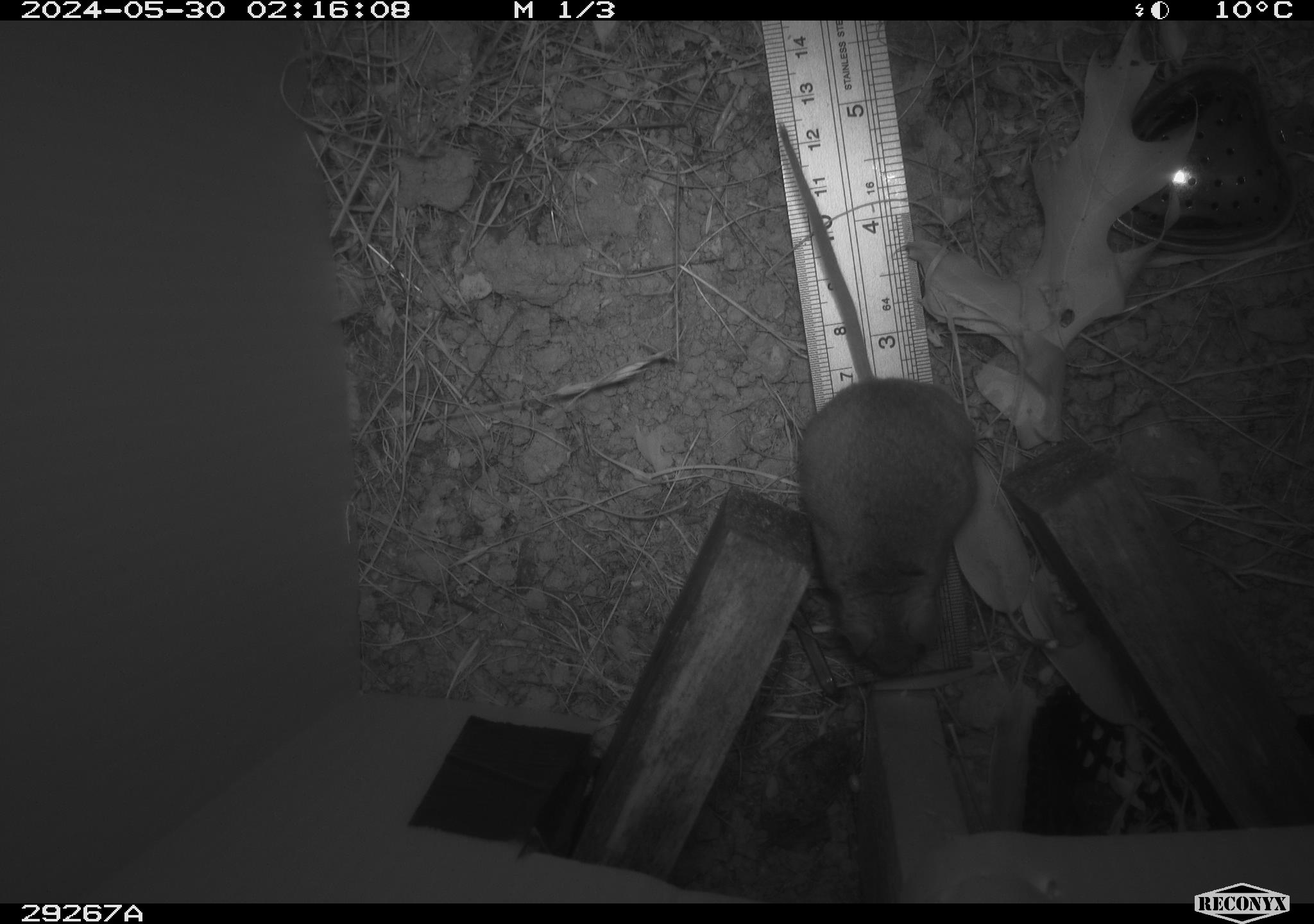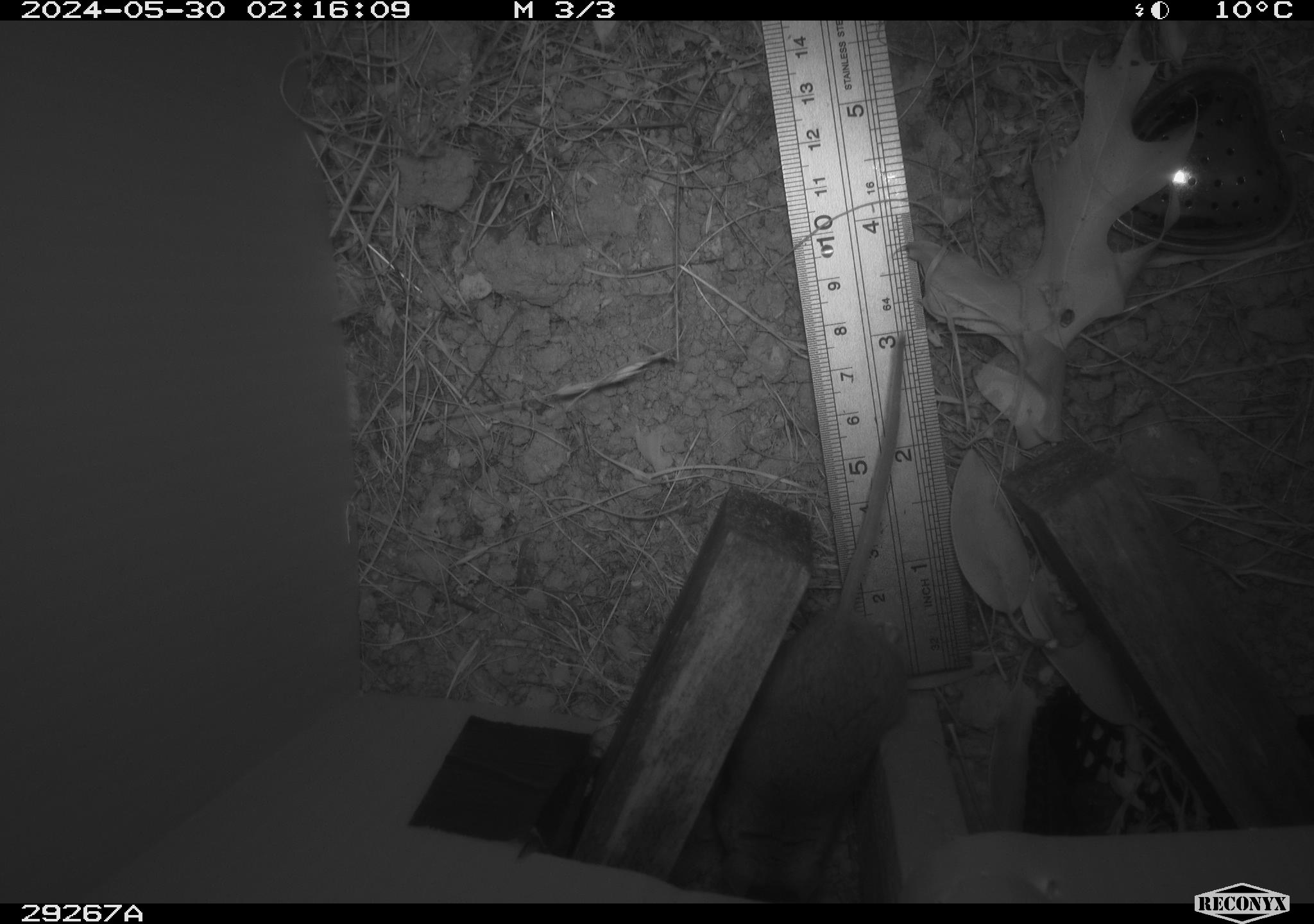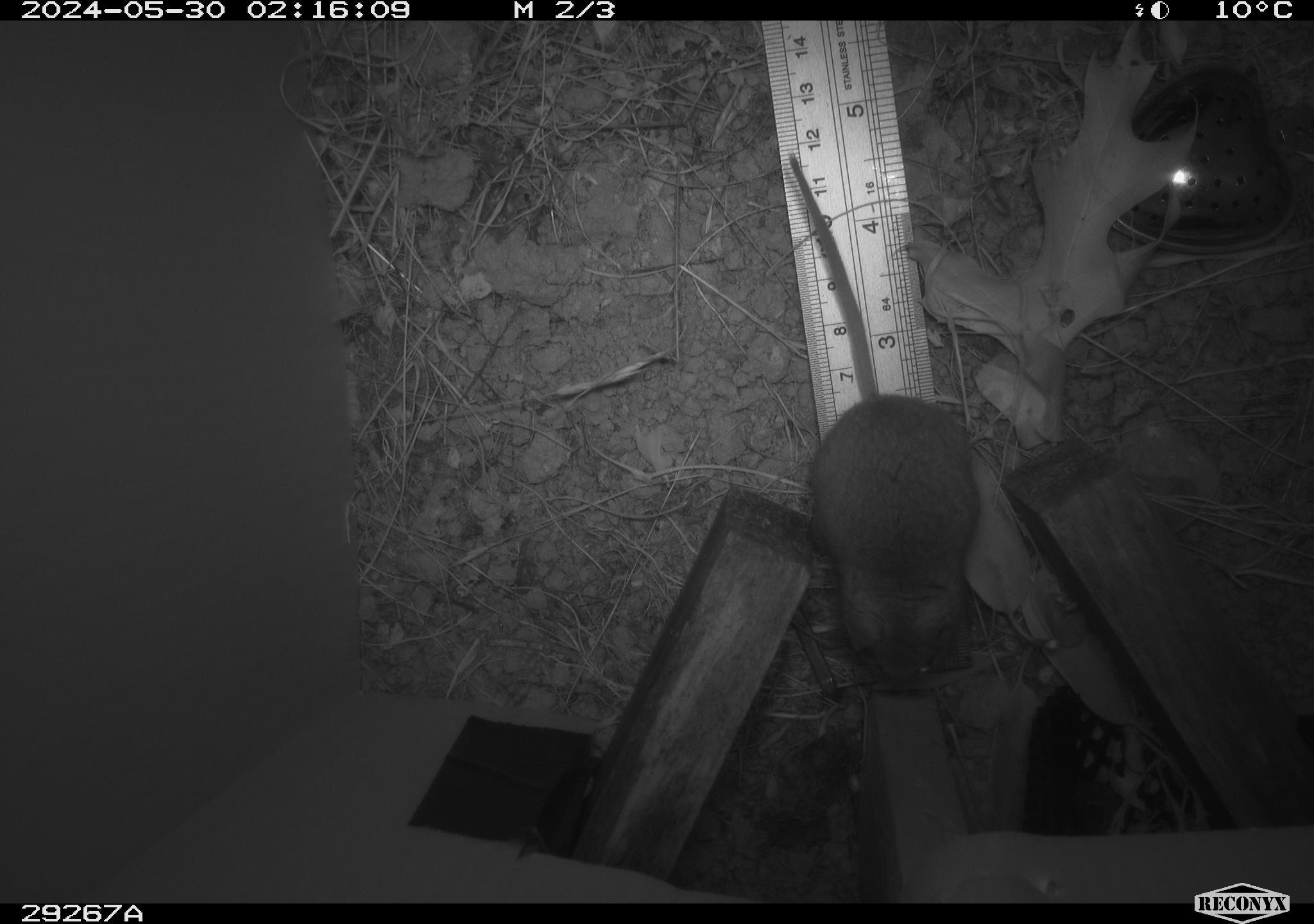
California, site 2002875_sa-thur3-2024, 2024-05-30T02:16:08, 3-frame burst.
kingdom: Animalia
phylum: Chordata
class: Mammalia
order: Rodentia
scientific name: Rodentia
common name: mouse species